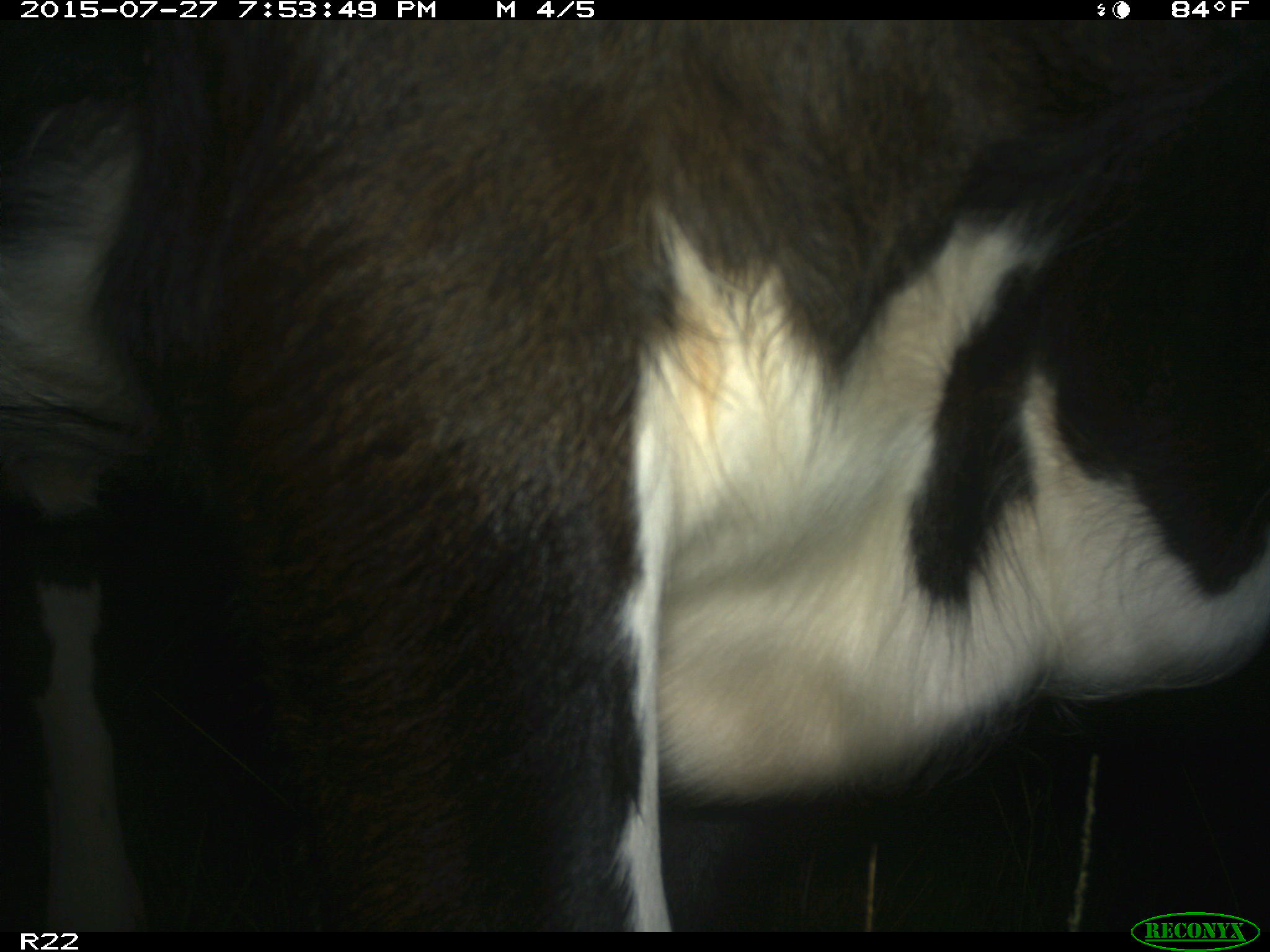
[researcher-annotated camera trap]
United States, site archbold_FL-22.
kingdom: Animalia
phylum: Chordata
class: Mammalia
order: Artiodactyla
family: Bovidae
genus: Bos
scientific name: Bos taurus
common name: domestic cow